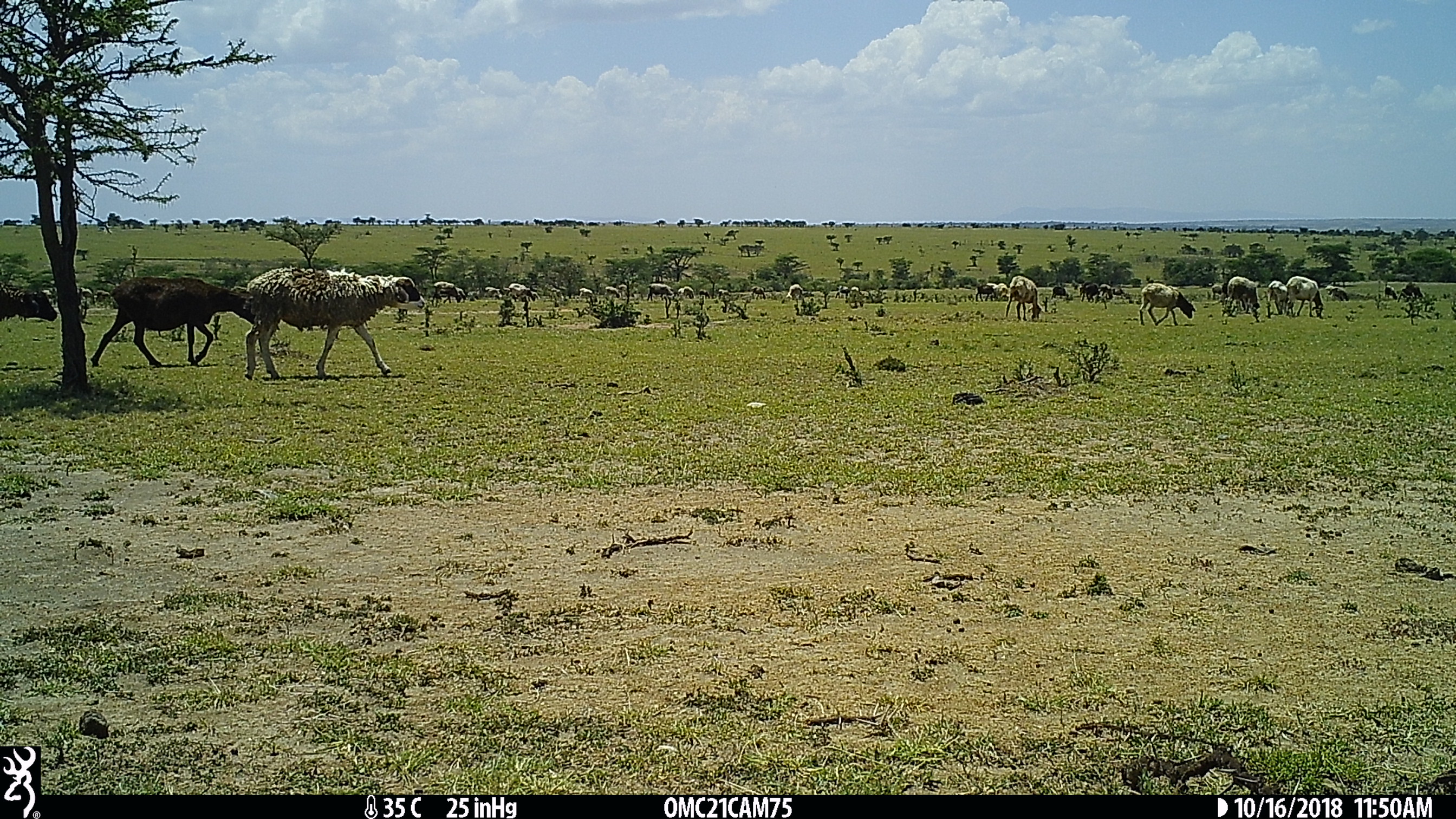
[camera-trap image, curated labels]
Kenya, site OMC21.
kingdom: Animalia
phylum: Chordata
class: Mammalia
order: Artiodactyla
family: Bovidae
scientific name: Bovidae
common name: sheep or goat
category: shoat